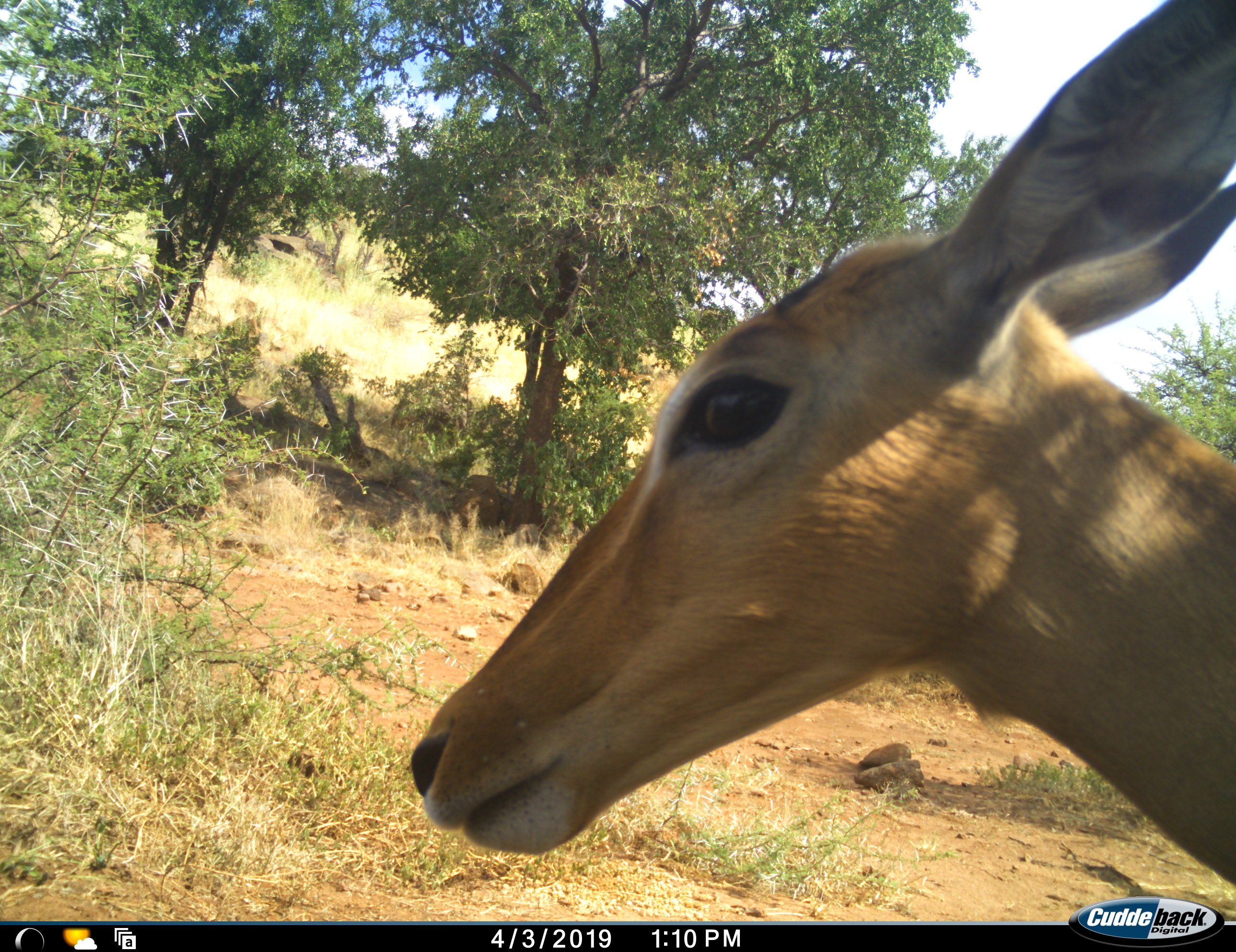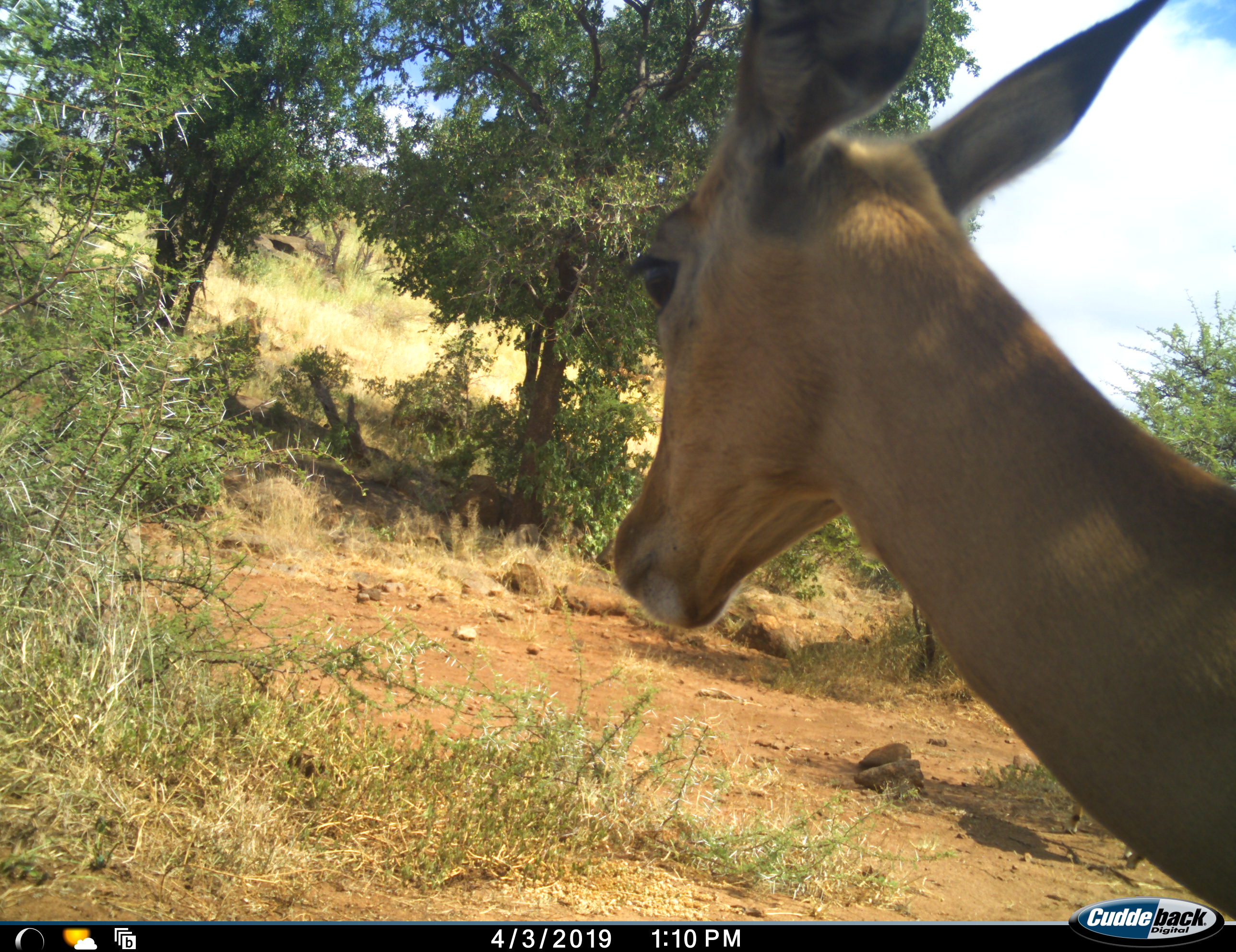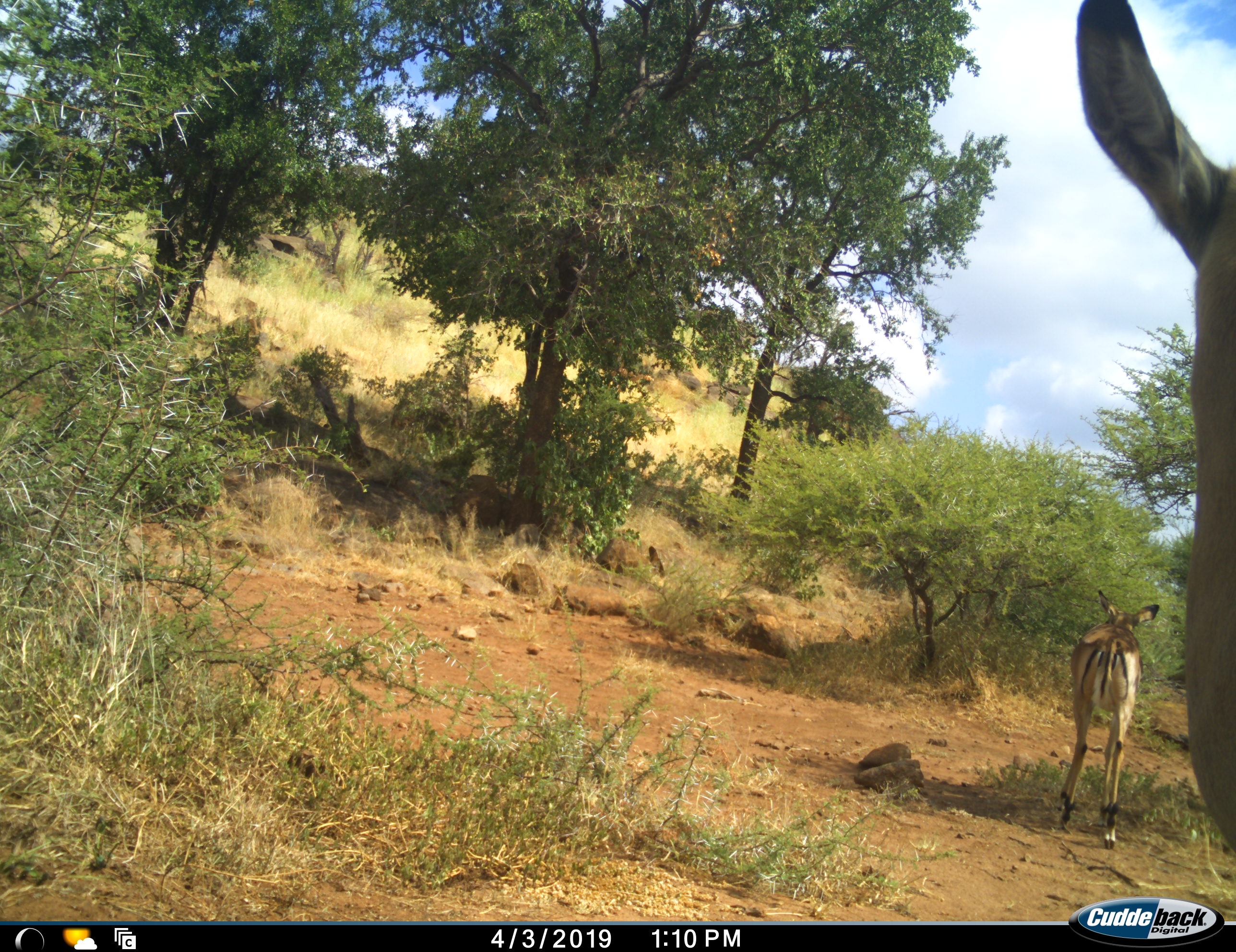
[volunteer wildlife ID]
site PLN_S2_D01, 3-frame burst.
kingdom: Animalia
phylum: Chordata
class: Mammalia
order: Artiodactyla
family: Bovidae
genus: Aepyceros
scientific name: Aepyceros melampus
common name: impala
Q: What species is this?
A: Impala (Aepyceros melampus).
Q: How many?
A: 2.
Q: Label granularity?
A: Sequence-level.